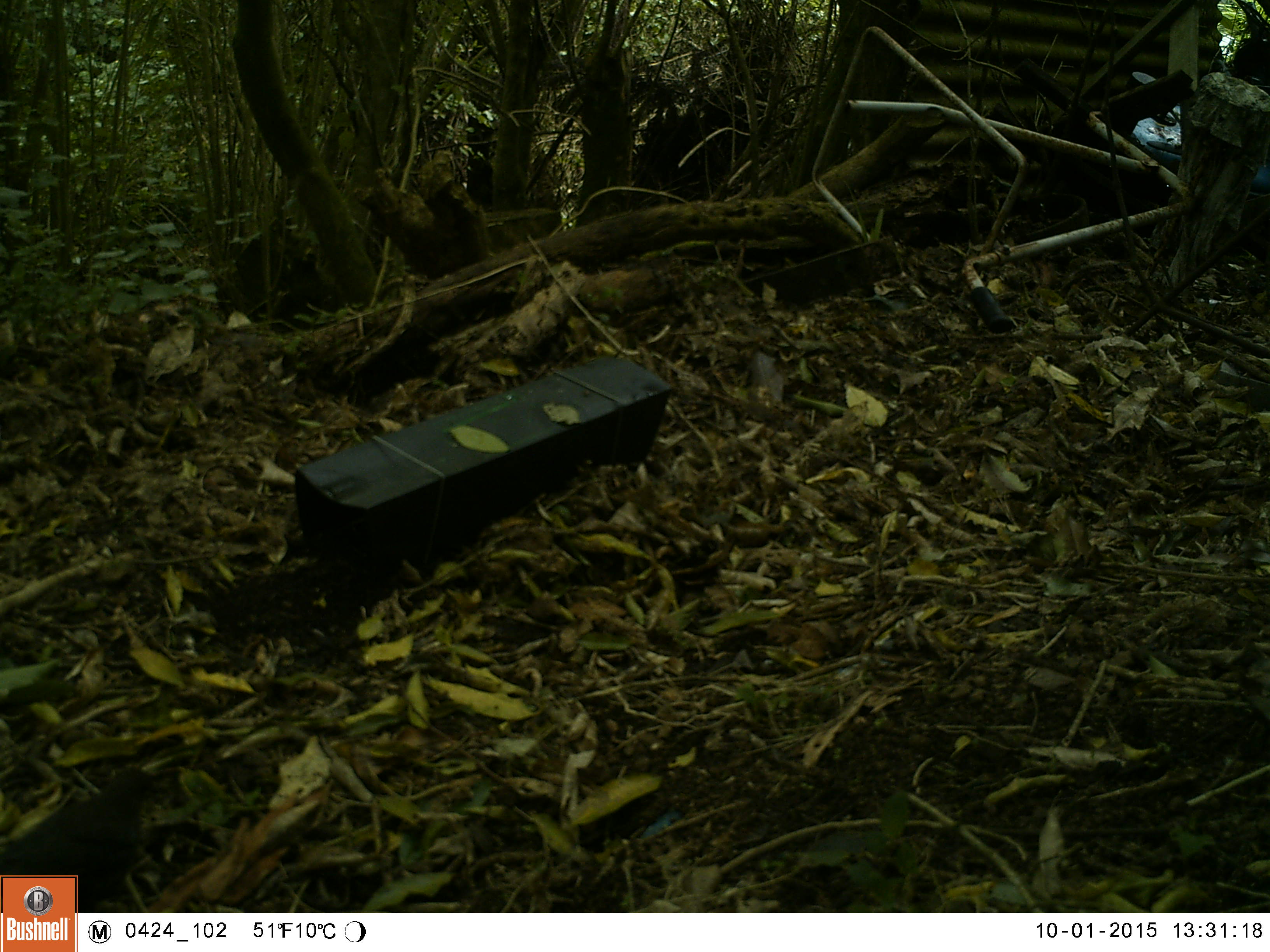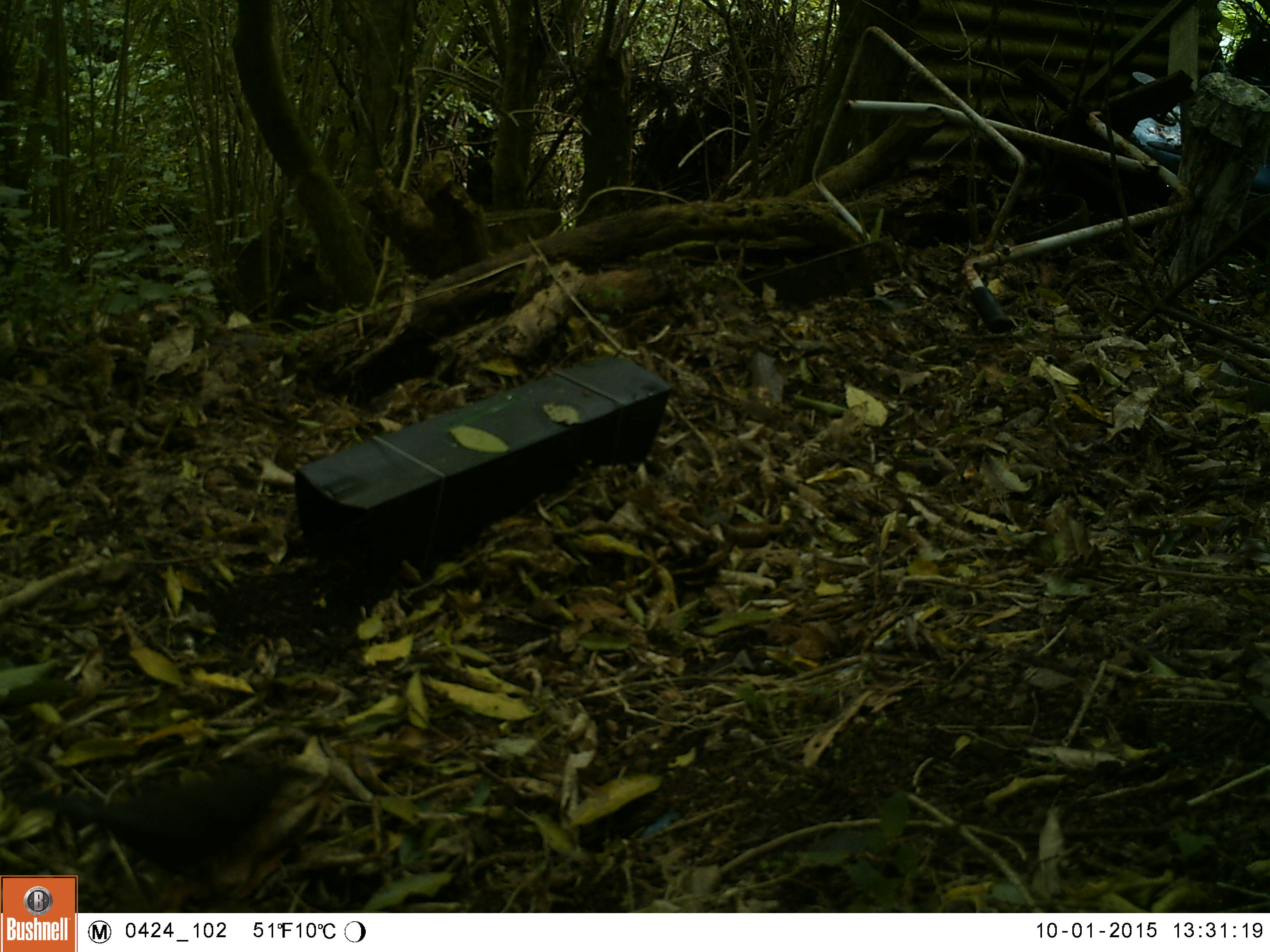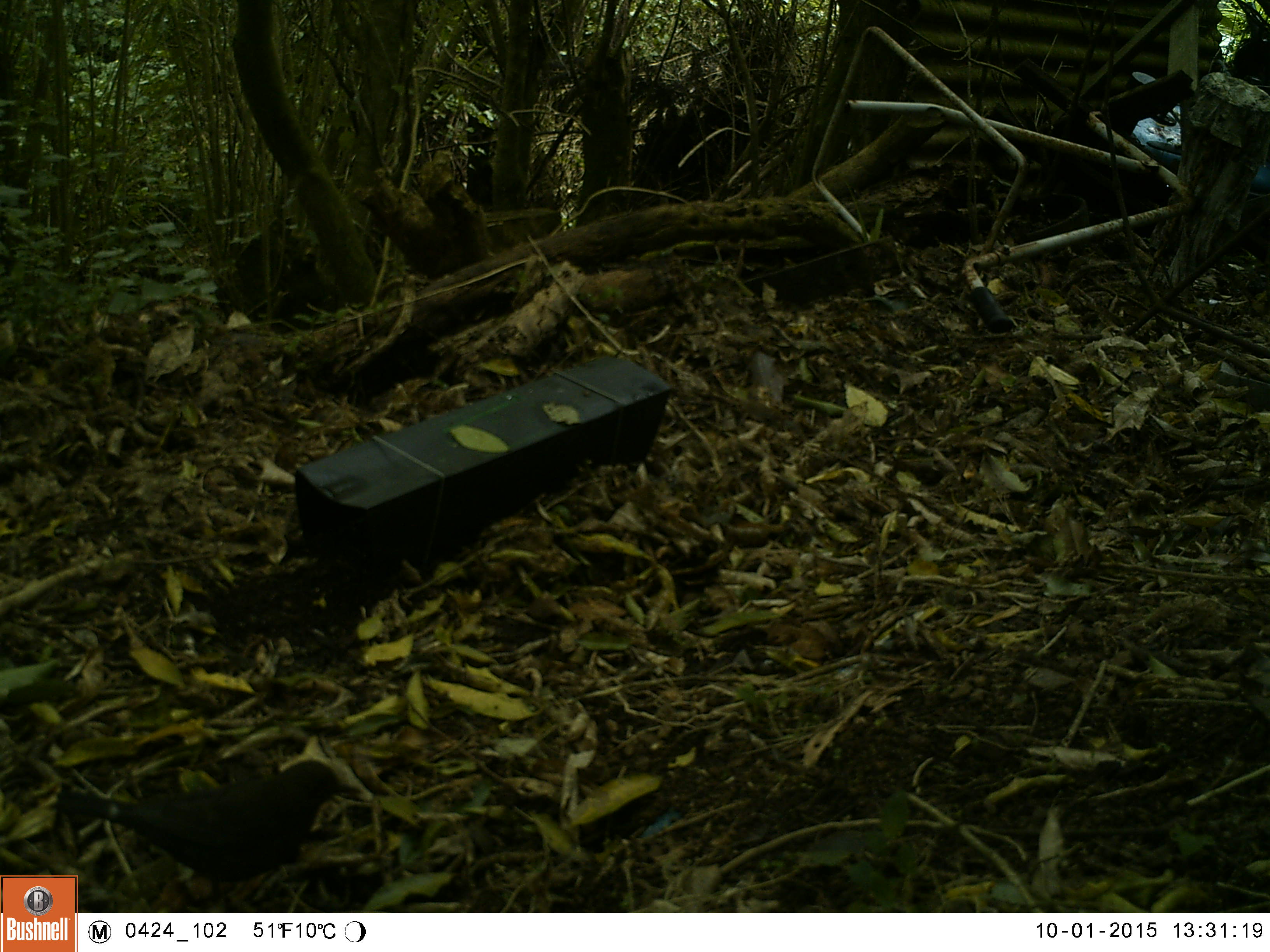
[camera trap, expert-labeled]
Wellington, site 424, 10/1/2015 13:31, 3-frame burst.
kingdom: Animalia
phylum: Chordata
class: Aves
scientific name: Aves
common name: bird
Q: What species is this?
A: Bird (Aves).